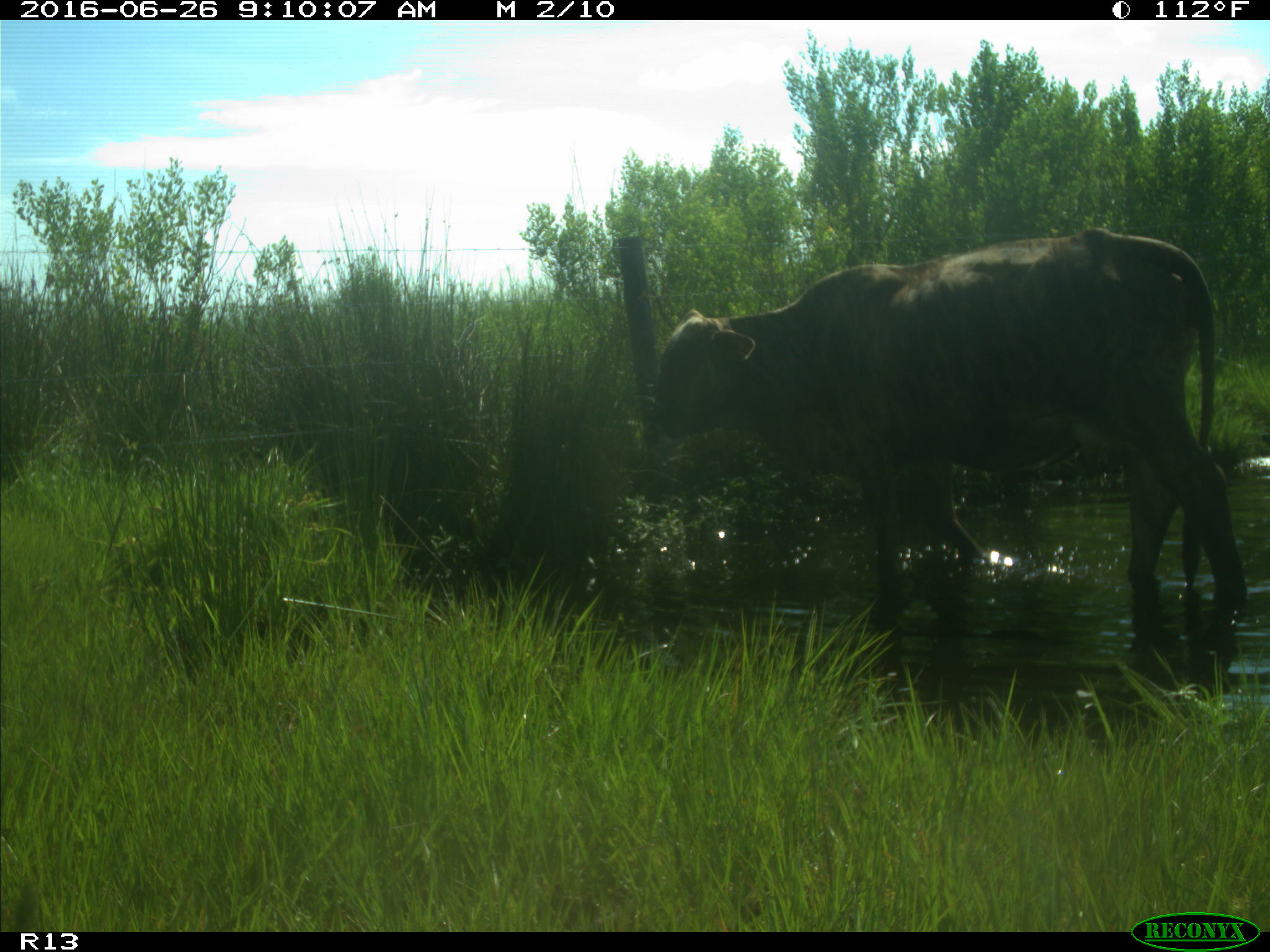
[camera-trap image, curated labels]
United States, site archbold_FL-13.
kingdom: Animalia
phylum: Chordata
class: Mammalia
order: Artiodactyla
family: Bovidae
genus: Bos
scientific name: Bos taurus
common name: domestic cow